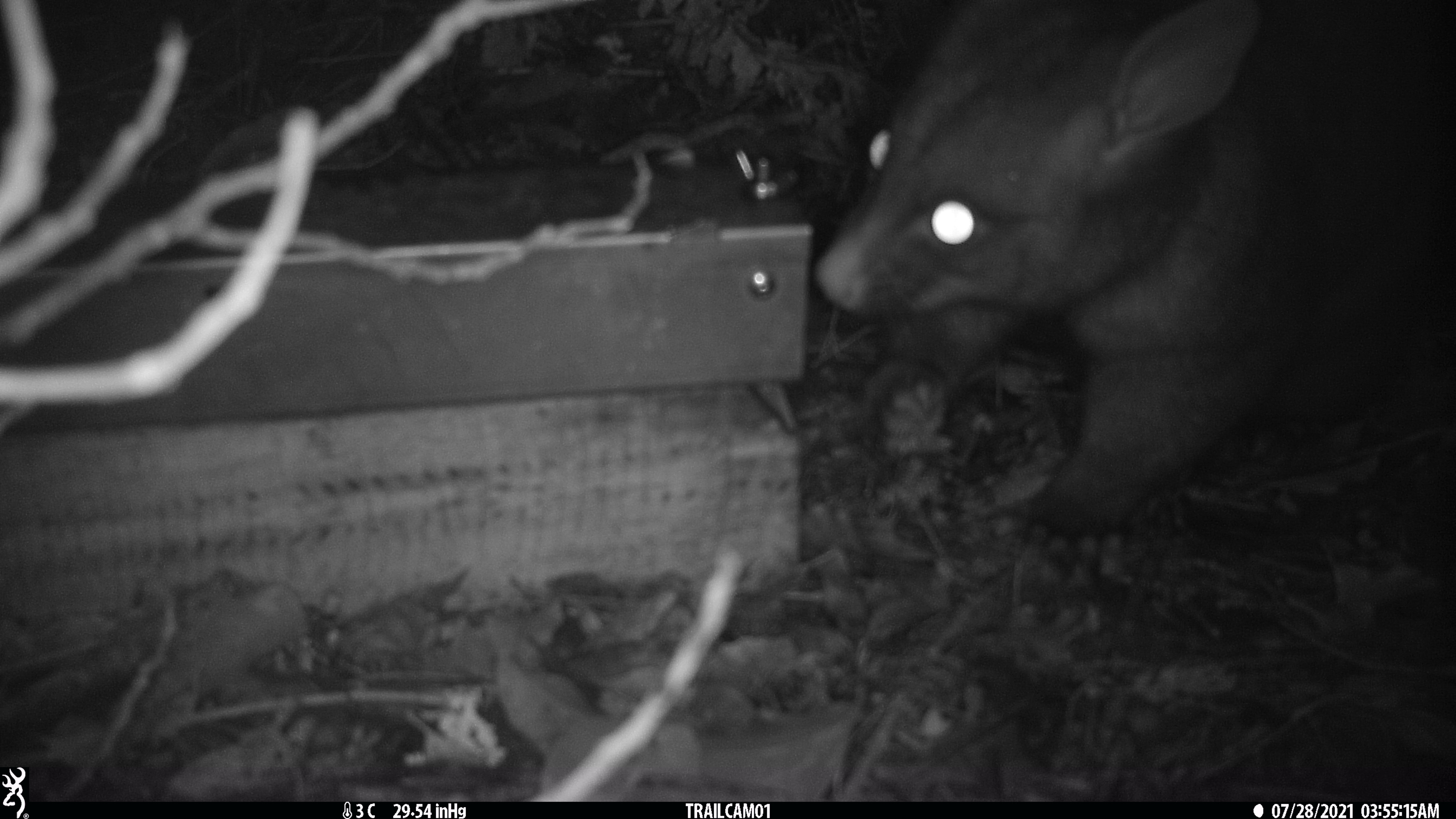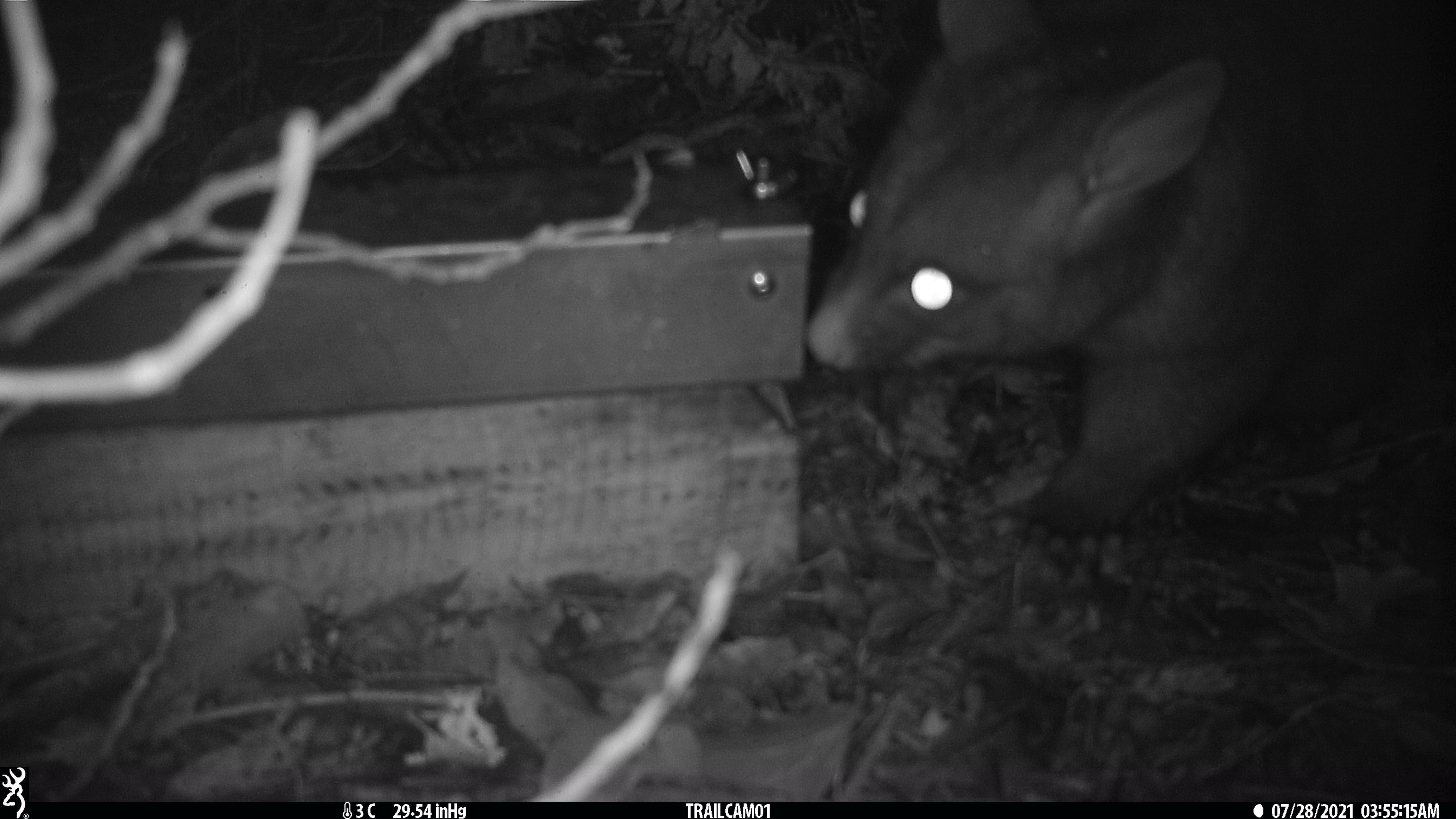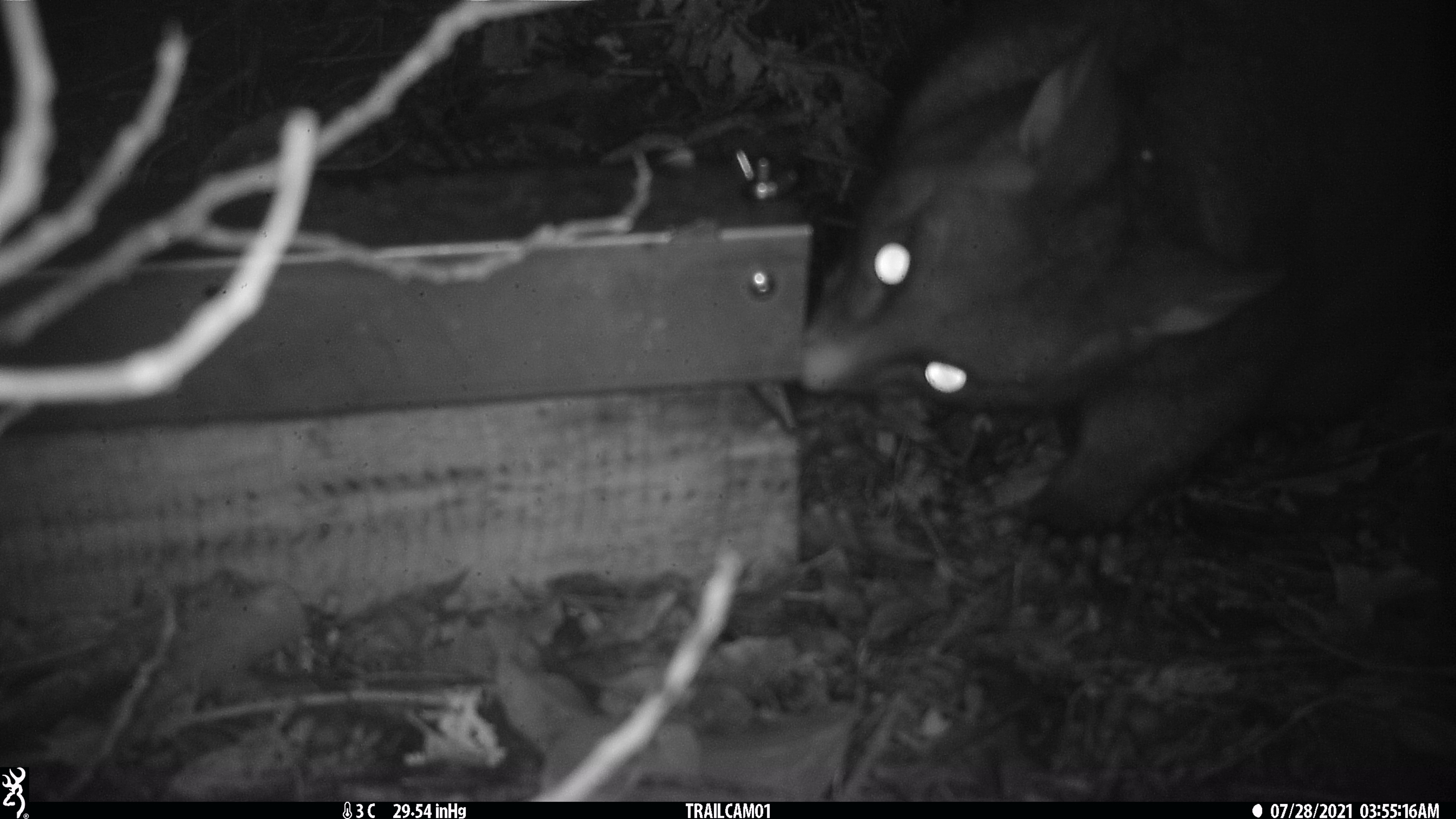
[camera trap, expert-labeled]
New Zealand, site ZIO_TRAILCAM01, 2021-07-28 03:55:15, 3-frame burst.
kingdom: Animalia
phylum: Chordata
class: Mammalia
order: Diprotodontia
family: Phalangeridae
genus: Trichosurus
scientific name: Trichosurus vulpecula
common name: common brushtail possum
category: possum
Possum (common brushtail possum) (Trichosurus vulpecula).